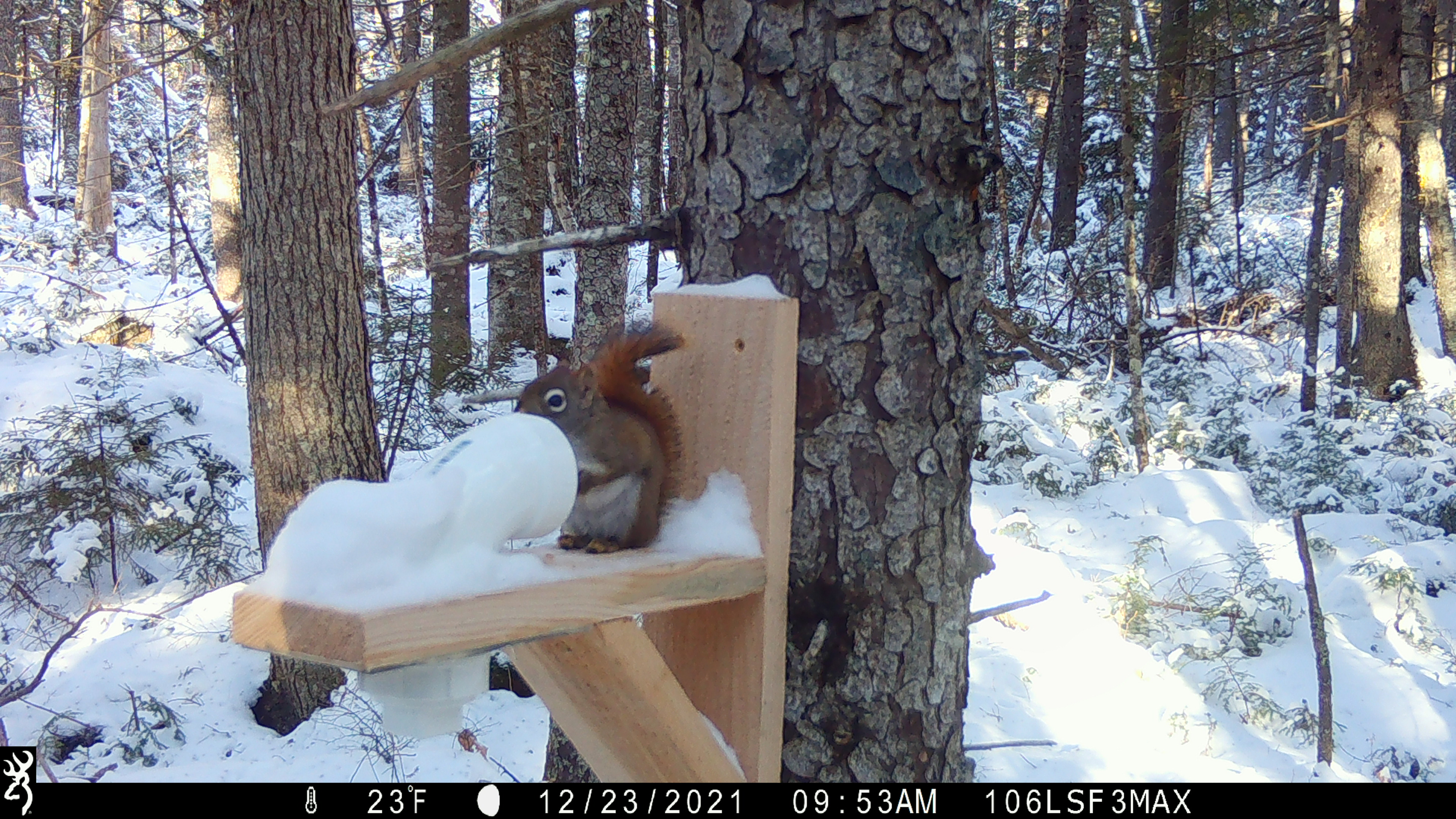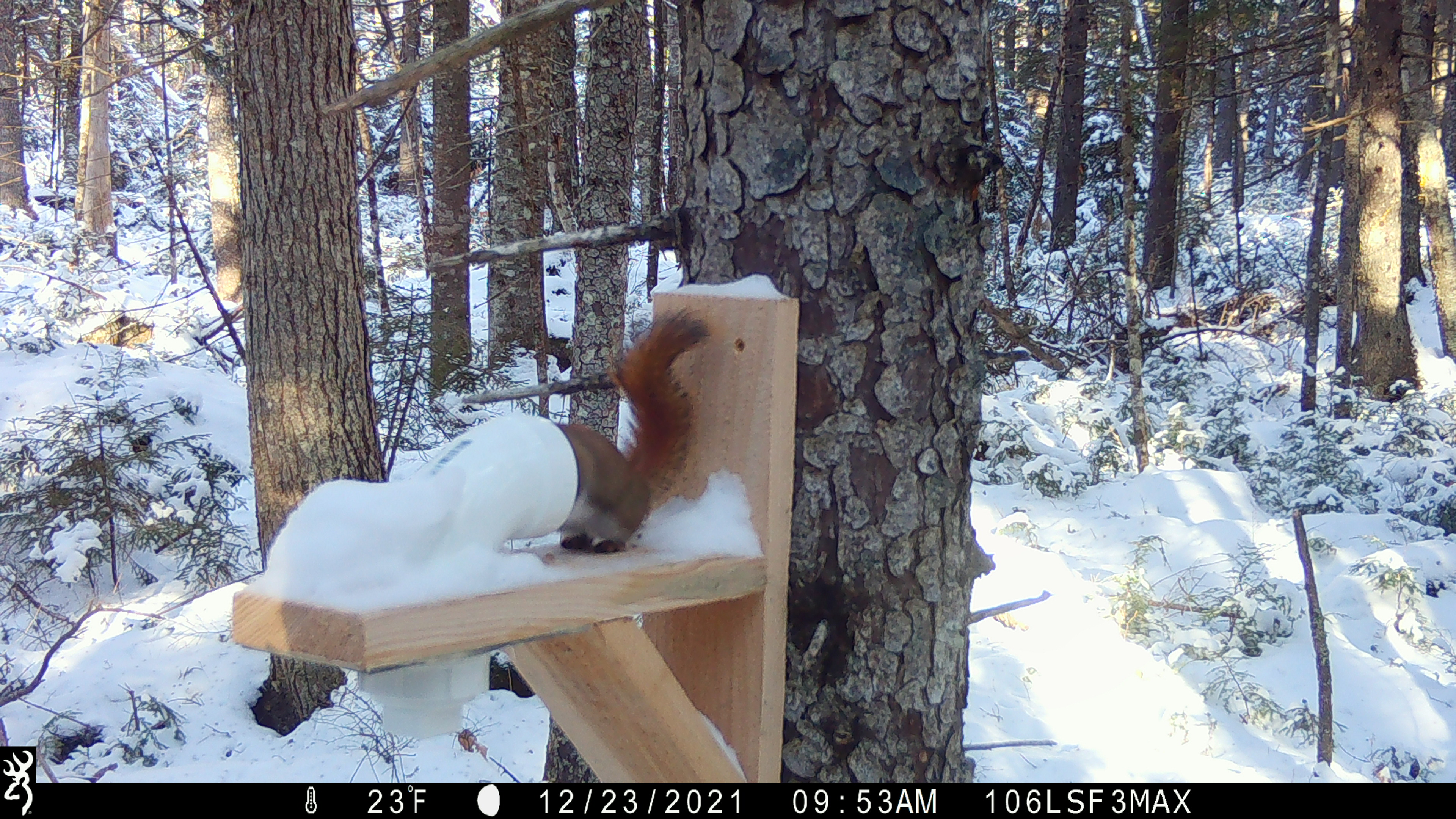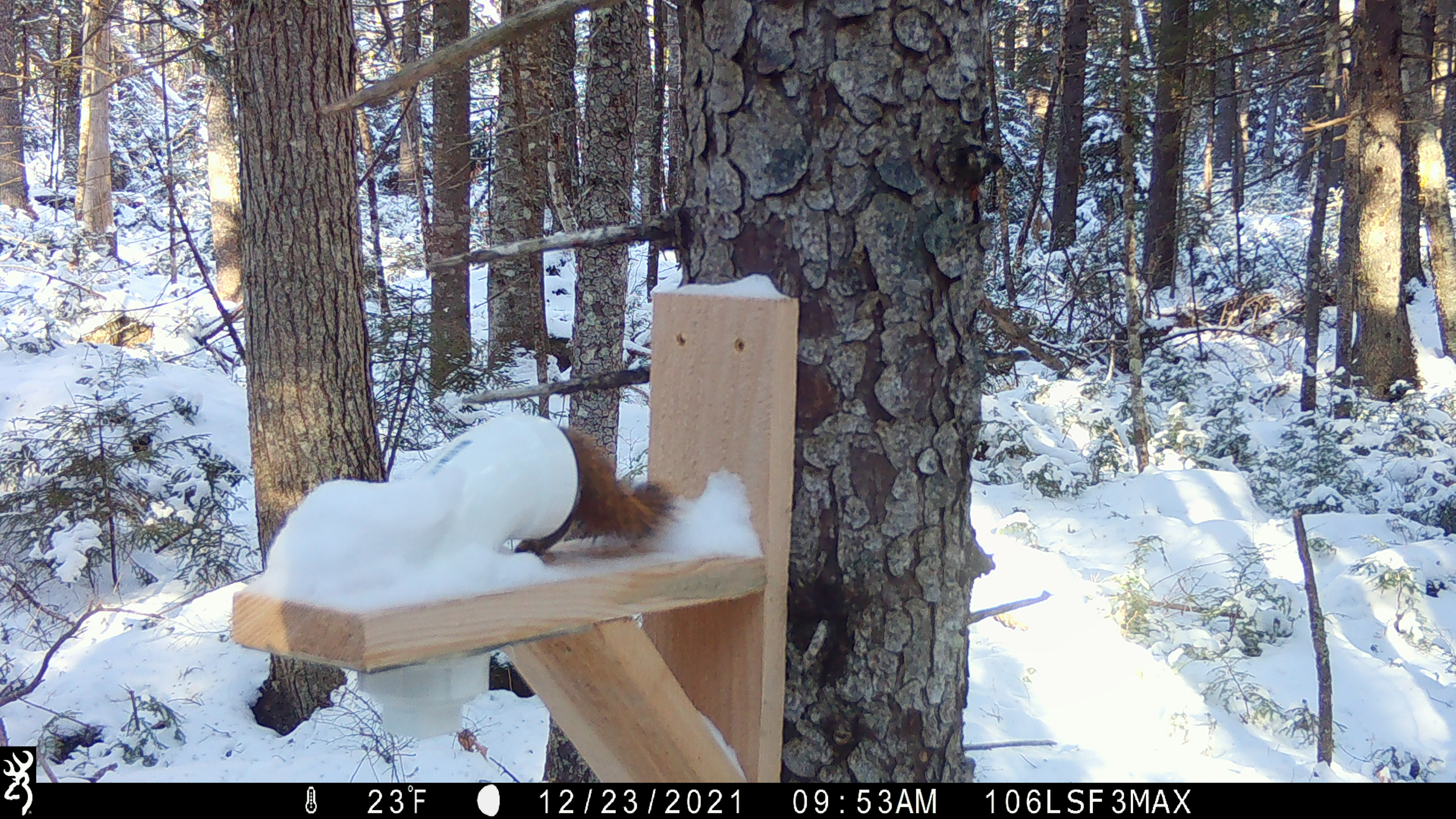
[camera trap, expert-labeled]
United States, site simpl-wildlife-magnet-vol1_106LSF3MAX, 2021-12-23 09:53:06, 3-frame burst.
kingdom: Animalia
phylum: Chordata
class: Mammalia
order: Rodentia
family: Sciuridae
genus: Tamiasciurus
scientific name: Tamiasciurus hudsonicus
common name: red squirrel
Red squirrel (Tamiasciurus hudsonicus).